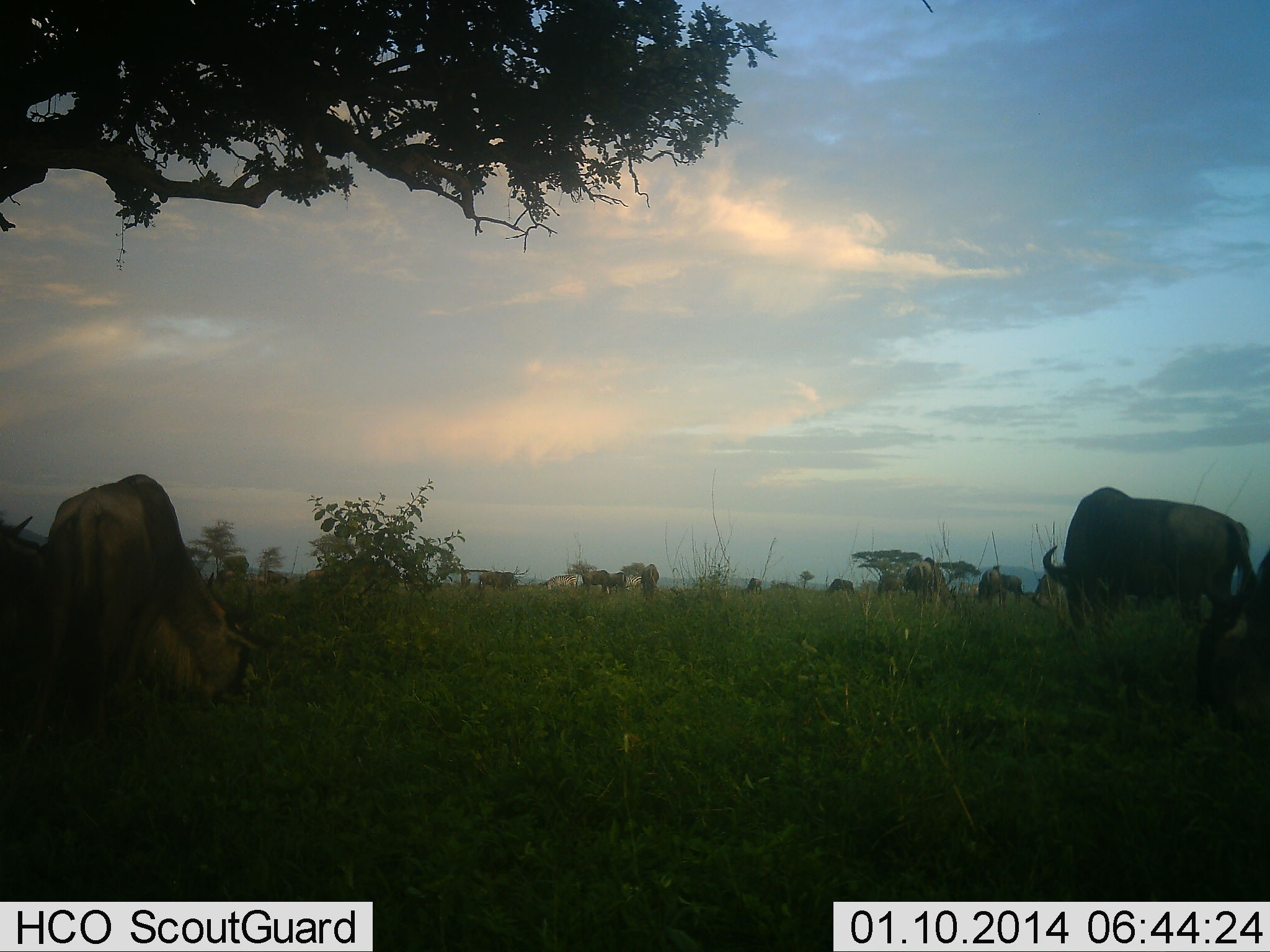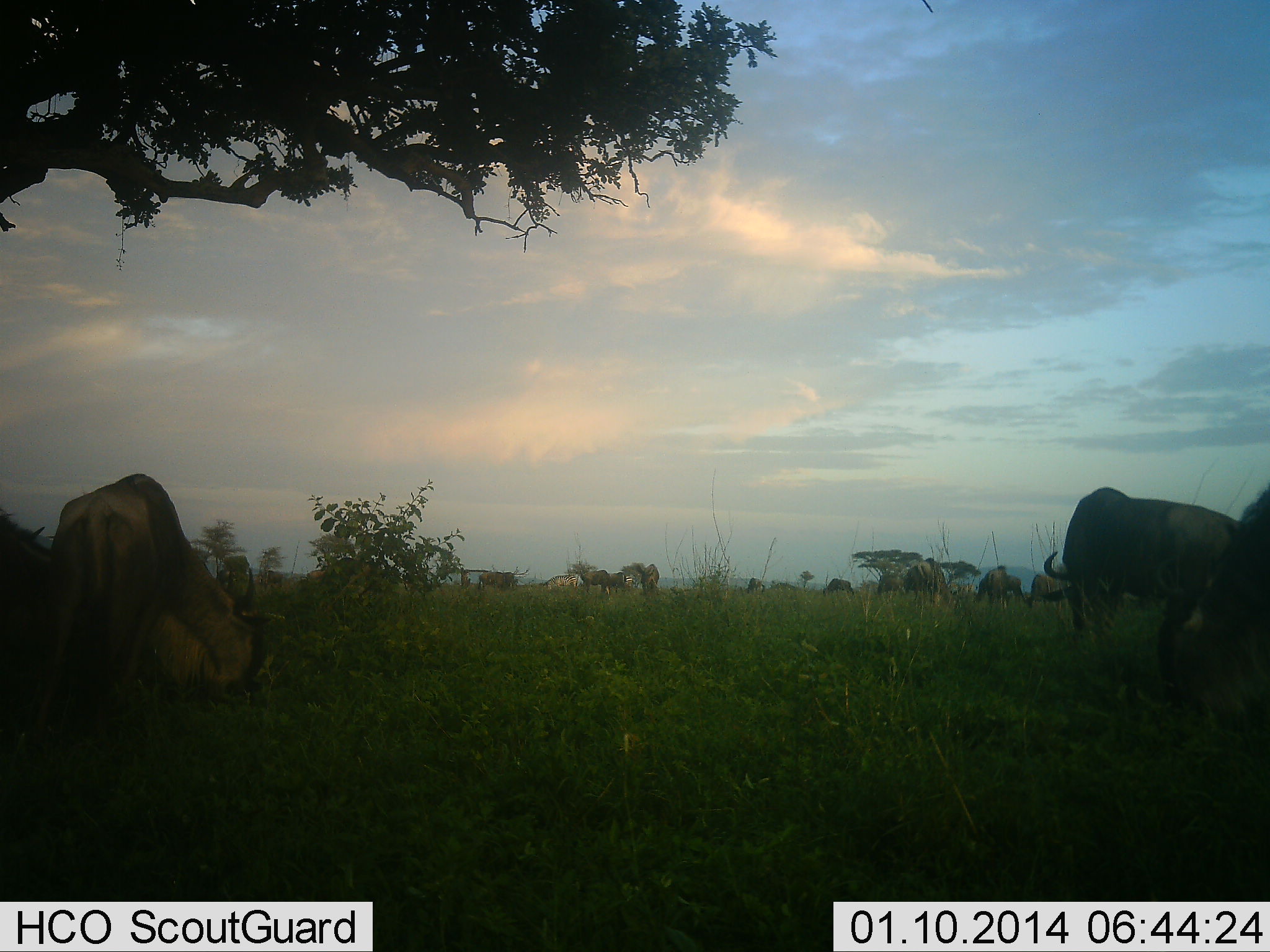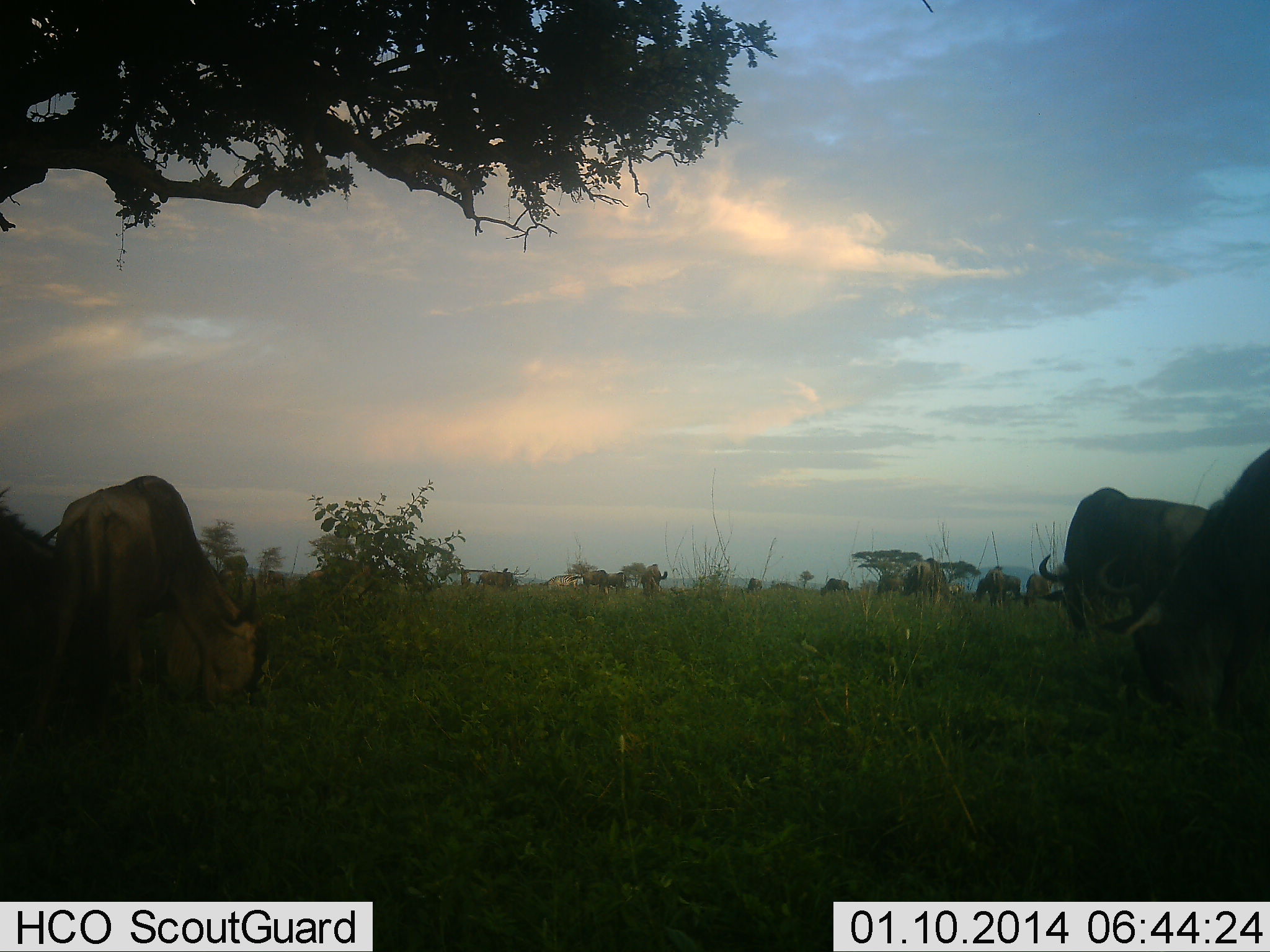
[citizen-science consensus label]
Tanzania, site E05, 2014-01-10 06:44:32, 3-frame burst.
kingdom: Animalia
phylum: Chordata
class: Mammalia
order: Artiodactyla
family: Bovidae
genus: Connochaetes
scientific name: Connochaetes taurinus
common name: blue wildebeest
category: wildebeest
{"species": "wildebeest (blue wildebeest) (Connochaetes taurinus)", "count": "11-50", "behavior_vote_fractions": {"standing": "51%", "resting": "14%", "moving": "17%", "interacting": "3%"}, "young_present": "3%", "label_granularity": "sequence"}